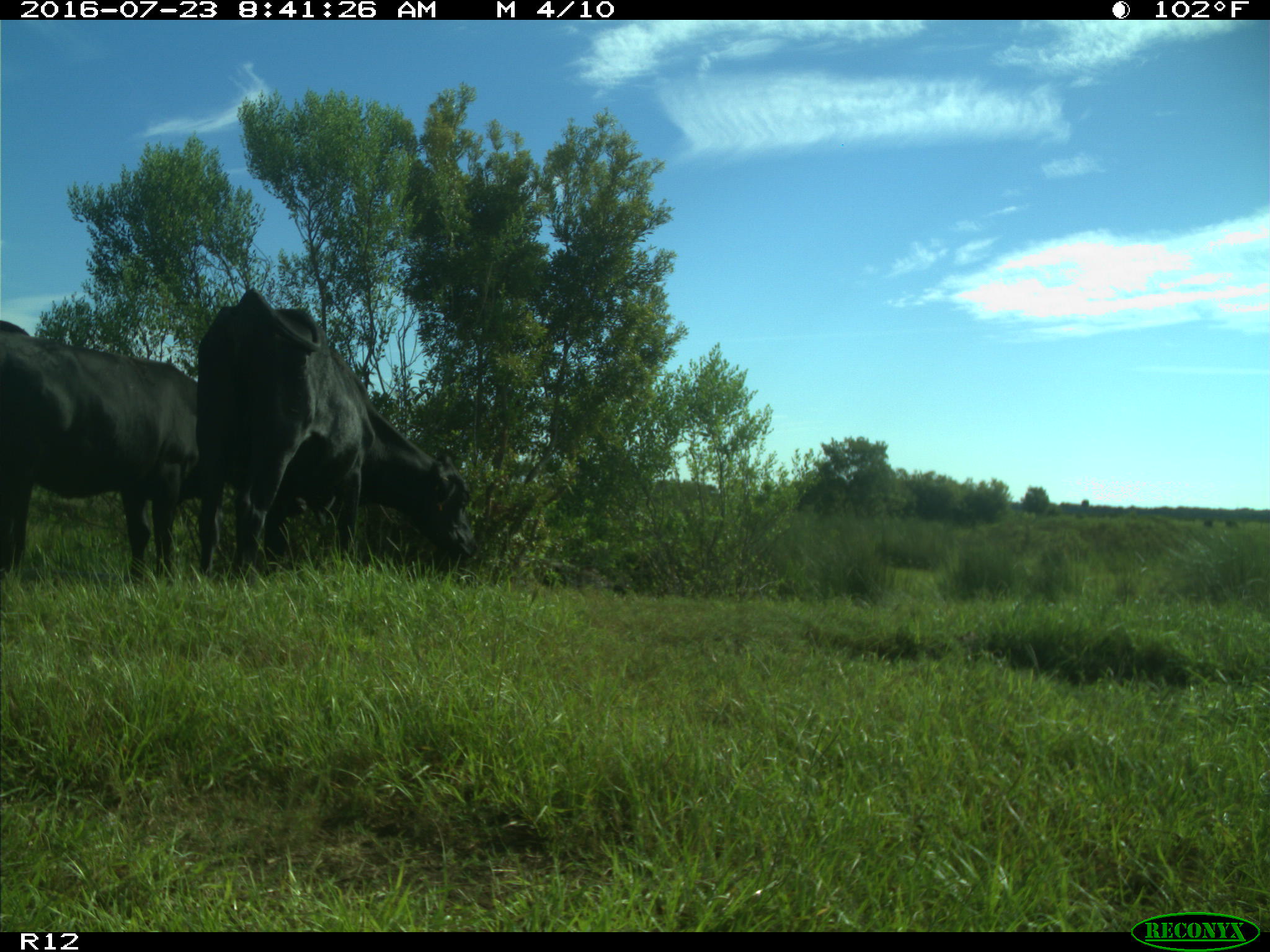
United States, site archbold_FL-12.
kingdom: Animalia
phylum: Chordata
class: Mammalia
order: Artiodactyla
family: Bovidae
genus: Bos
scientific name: Bos taurus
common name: domestic cow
Bos taurus (domestic cow).